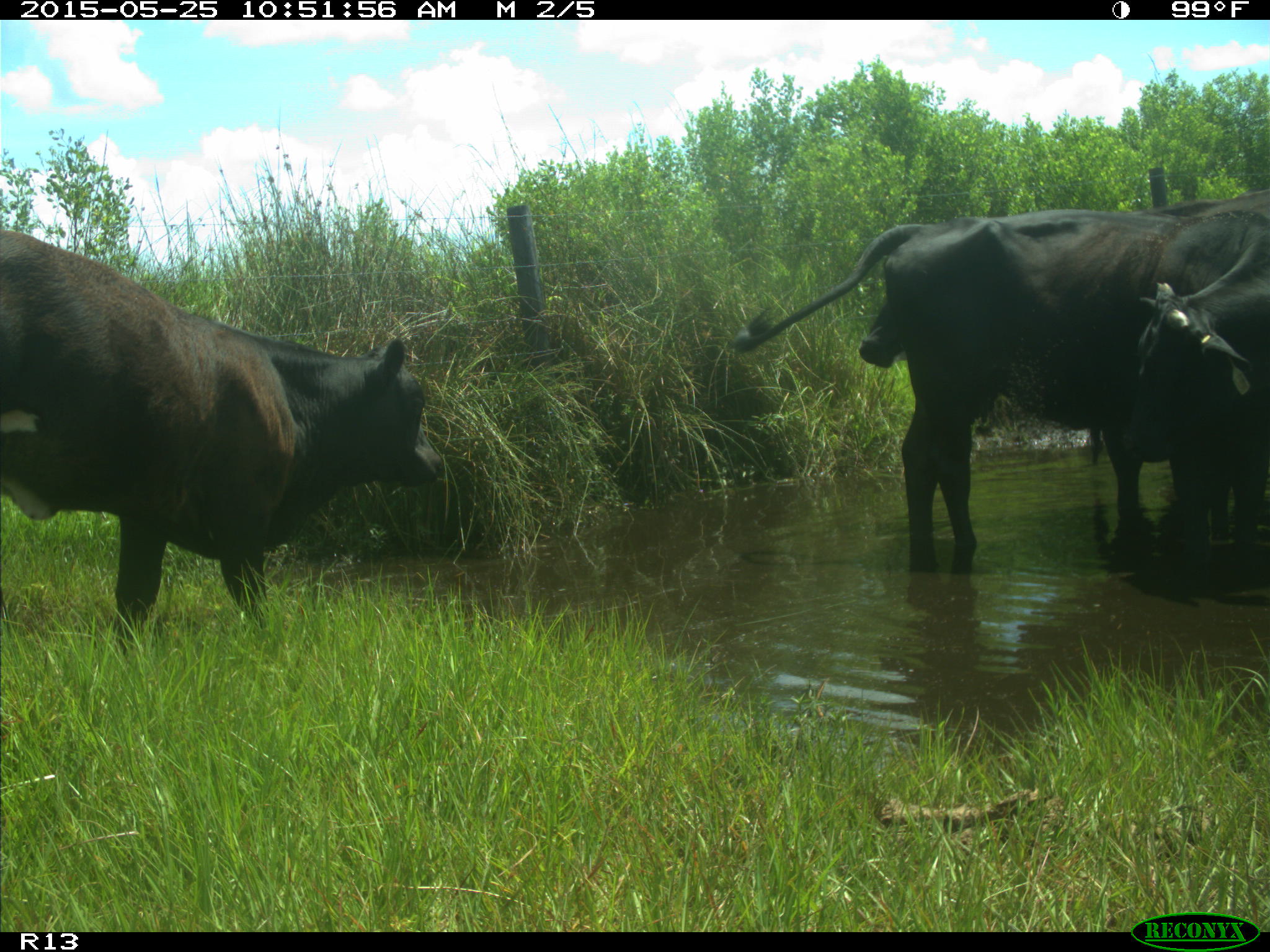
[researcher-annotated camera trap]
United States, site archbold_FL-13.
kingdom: Animalia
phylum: Chordata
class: Mammalia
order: Artiodactyla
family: Bovidae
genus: Bos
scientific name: Bos taurus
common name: domestic cow